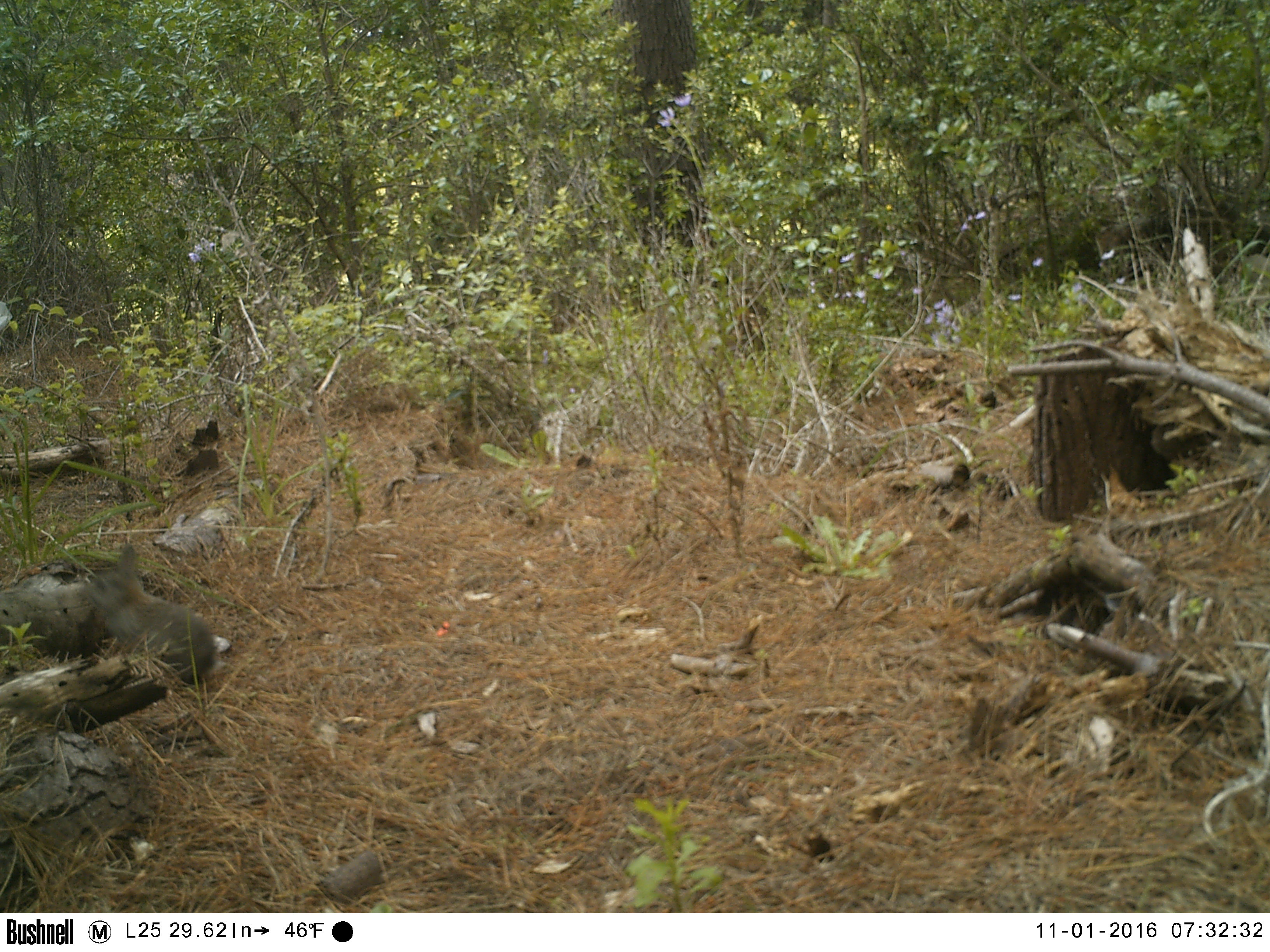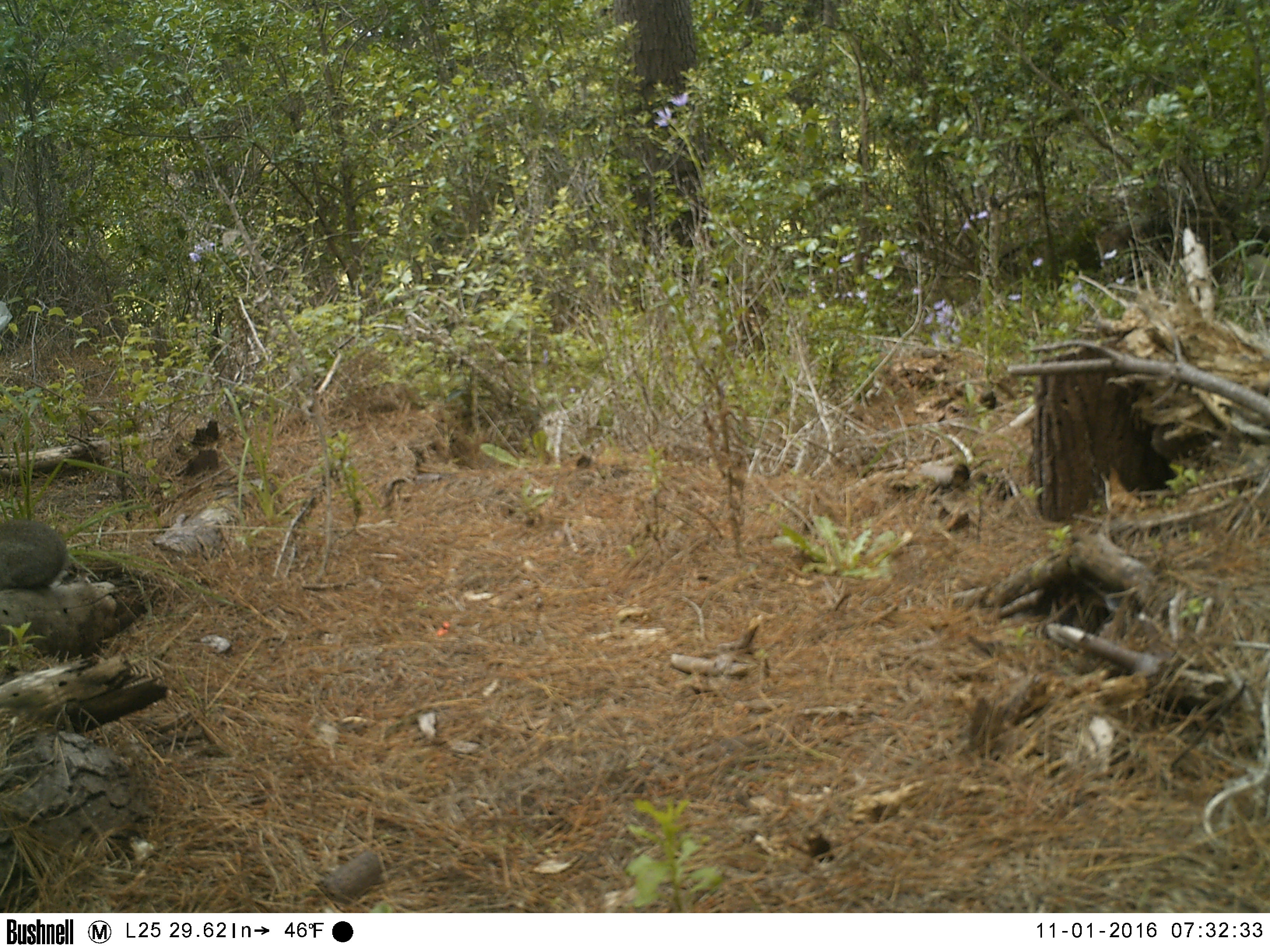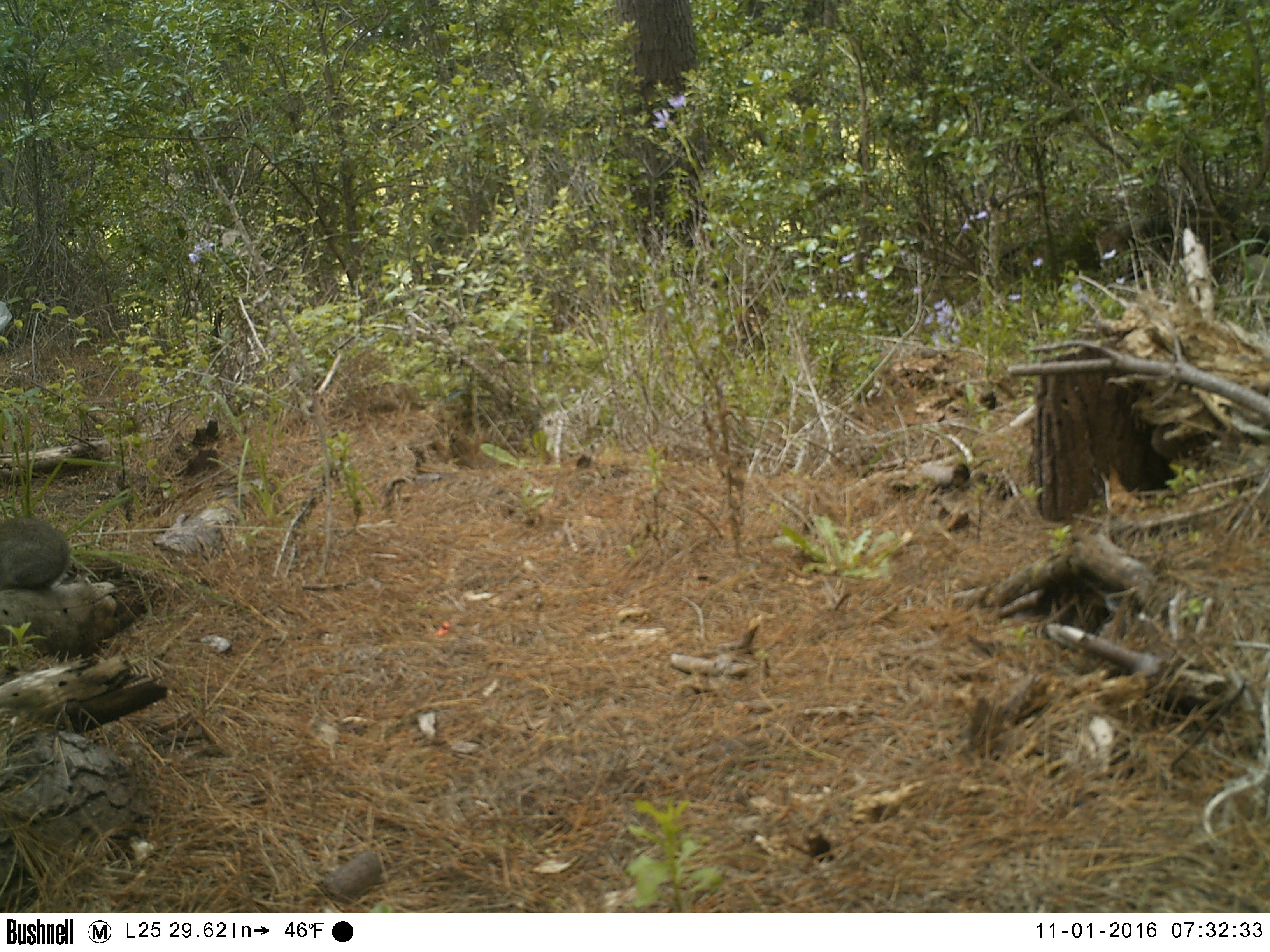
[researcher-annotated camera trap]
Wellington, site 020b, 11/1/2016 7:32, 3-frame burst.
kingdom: Animalia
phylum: Chordata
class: Mammalia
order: Lagomorpha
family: Leporidae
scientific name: Leporidae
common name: rabbit